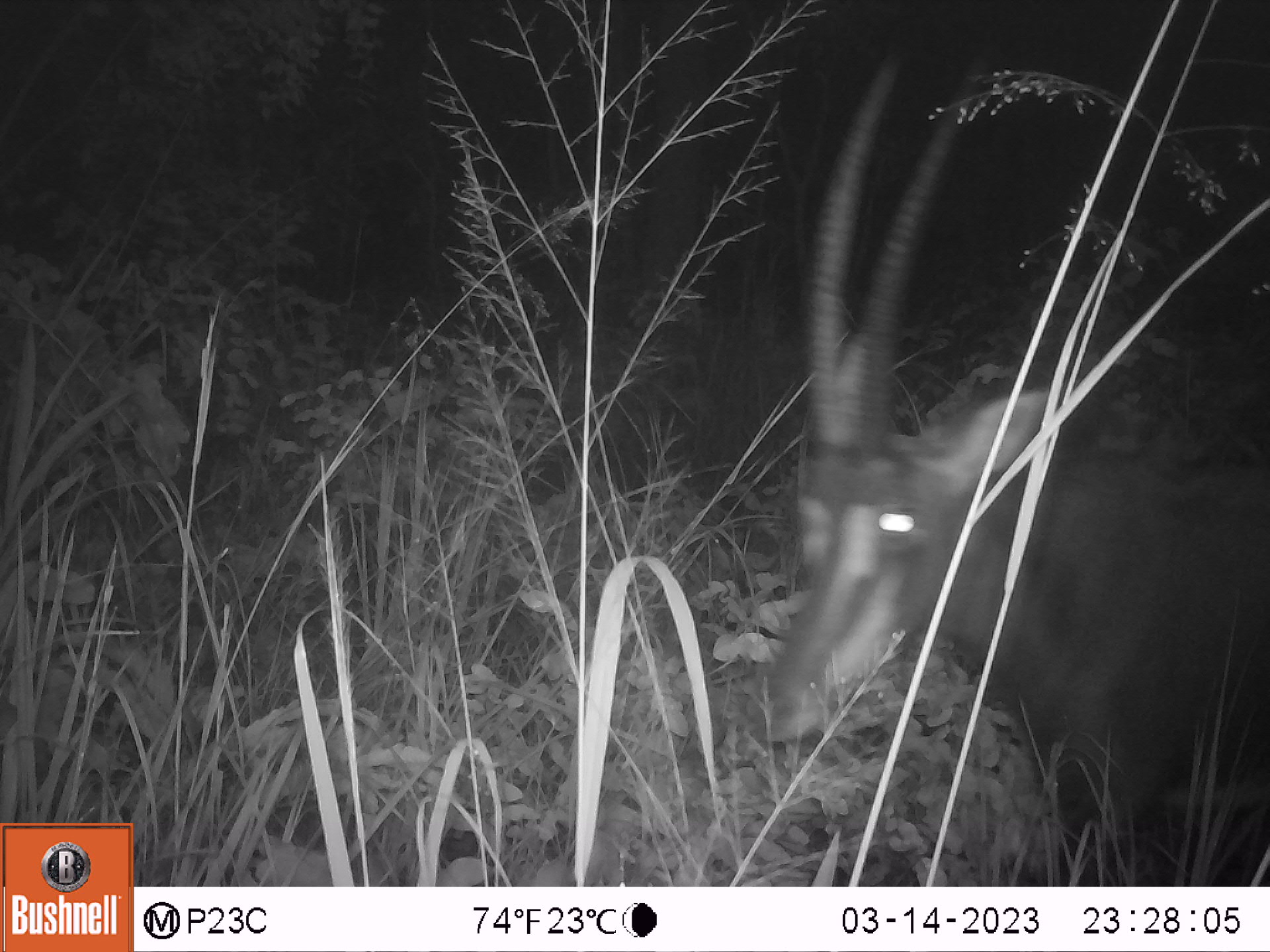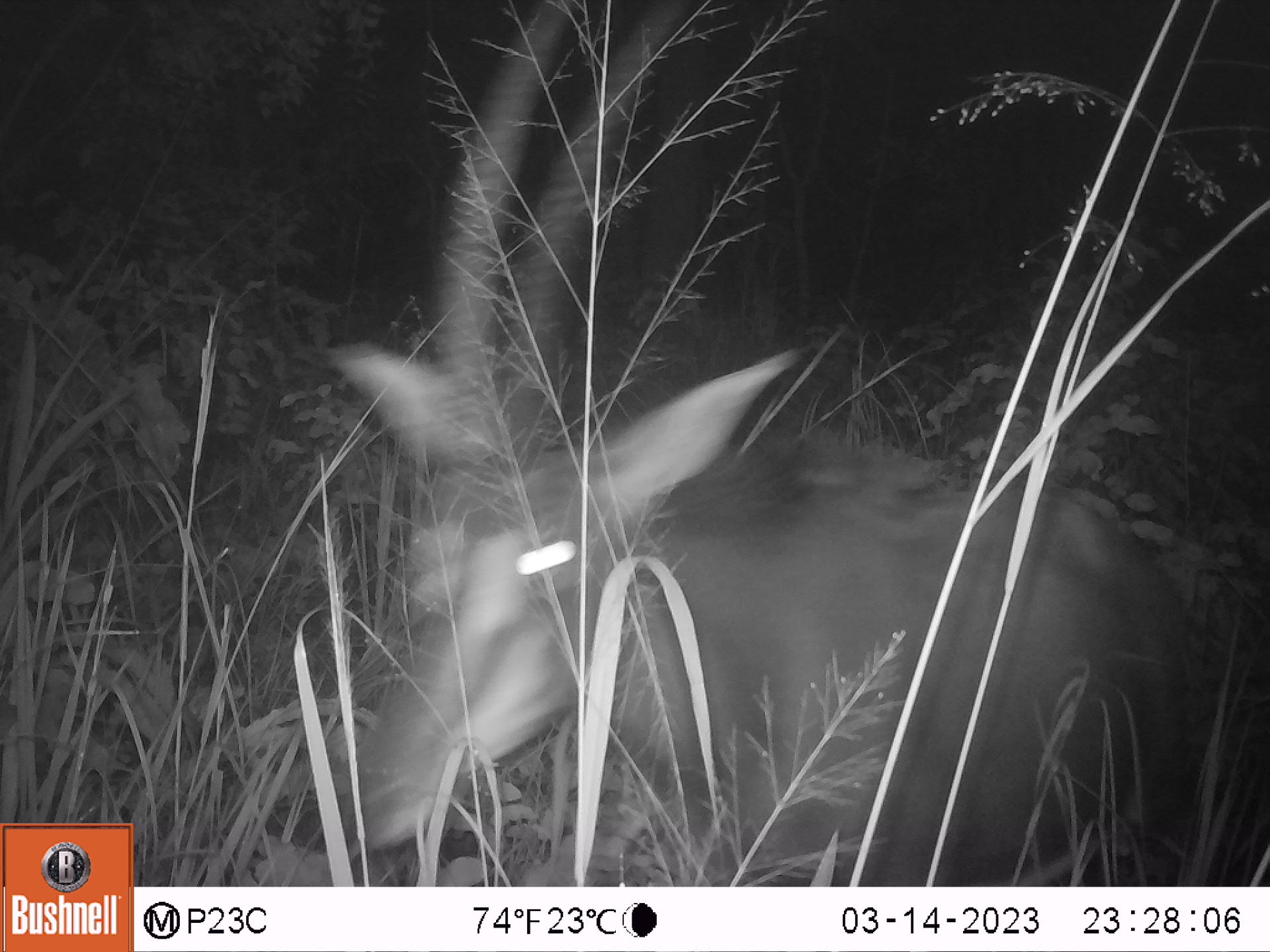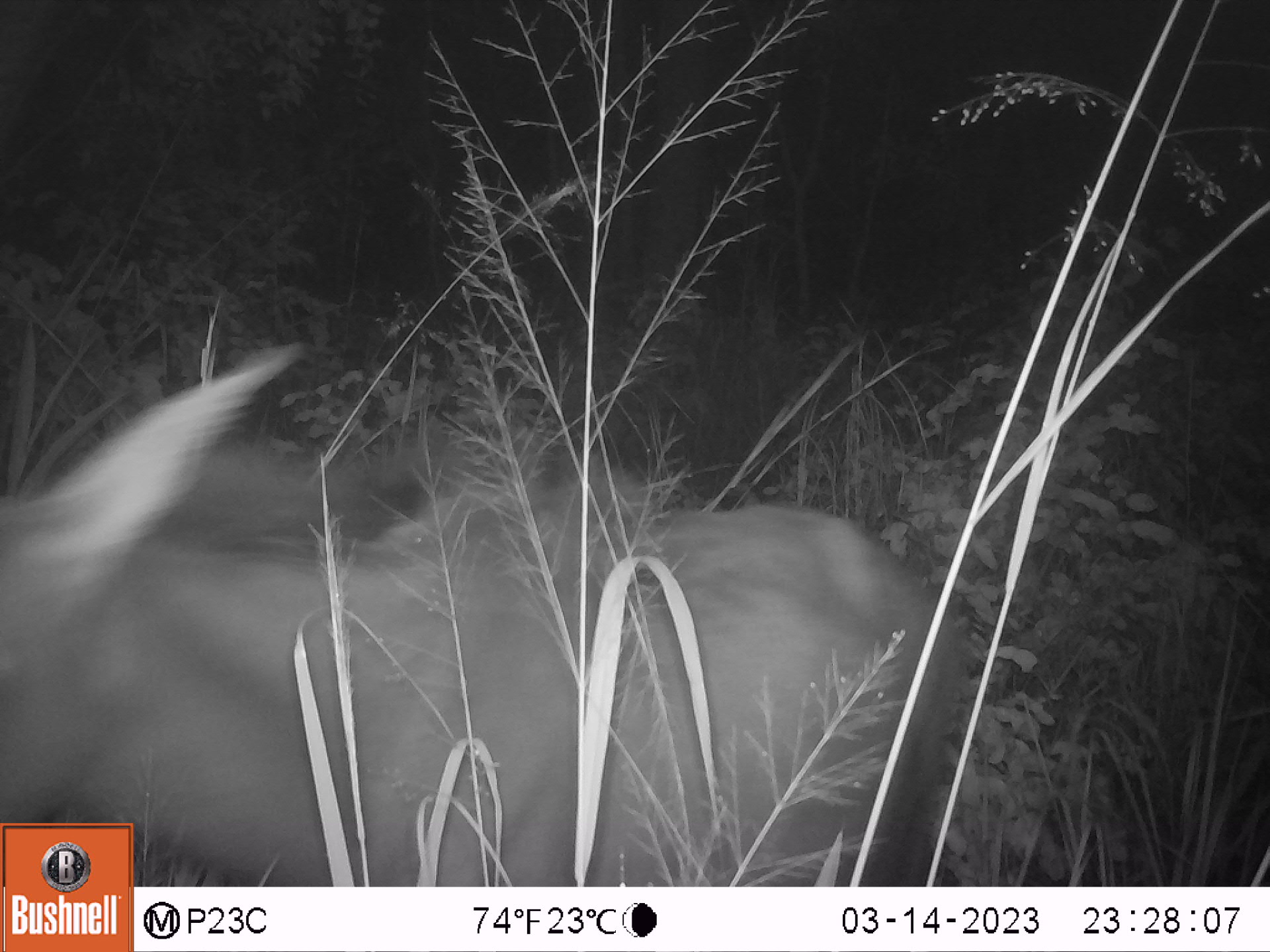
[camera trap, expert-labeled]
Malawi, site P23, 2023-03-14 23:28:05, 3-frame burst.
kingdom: Animalia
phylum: Chordata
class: Mammalia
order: Artiodactyla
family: Bovidae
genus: Hippotragus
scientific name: Hippotragus niger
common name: sable antelope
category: sable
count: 1